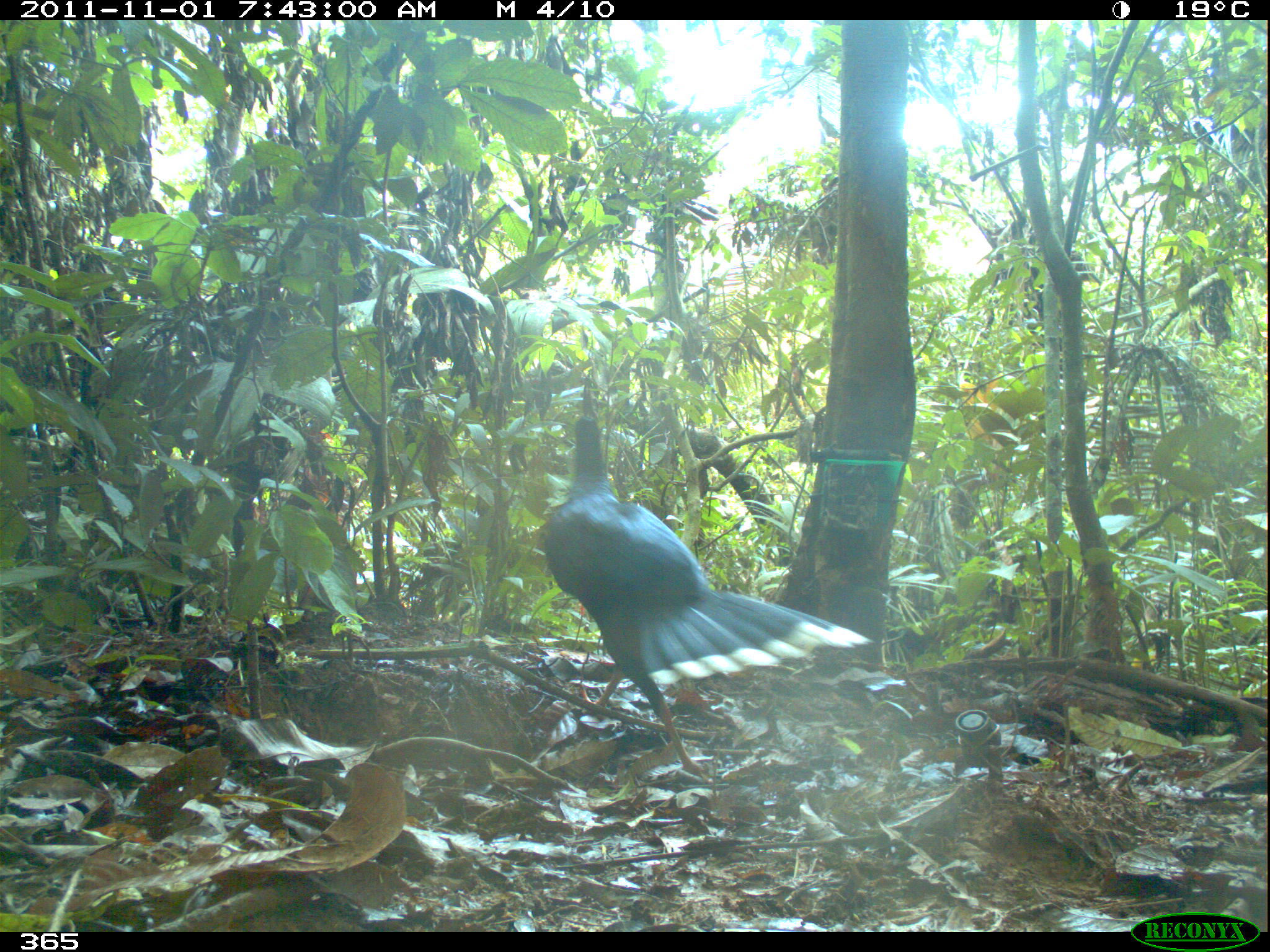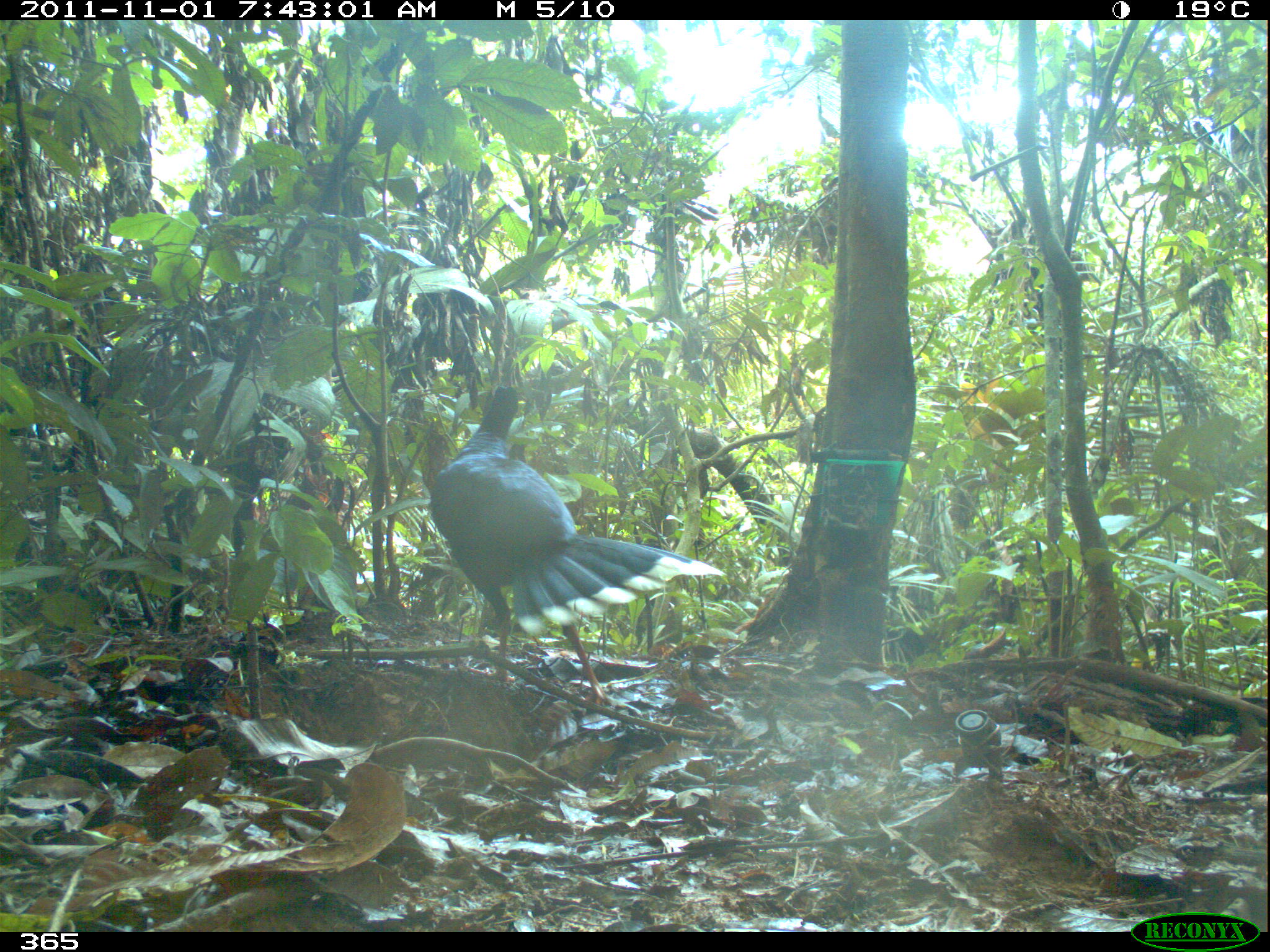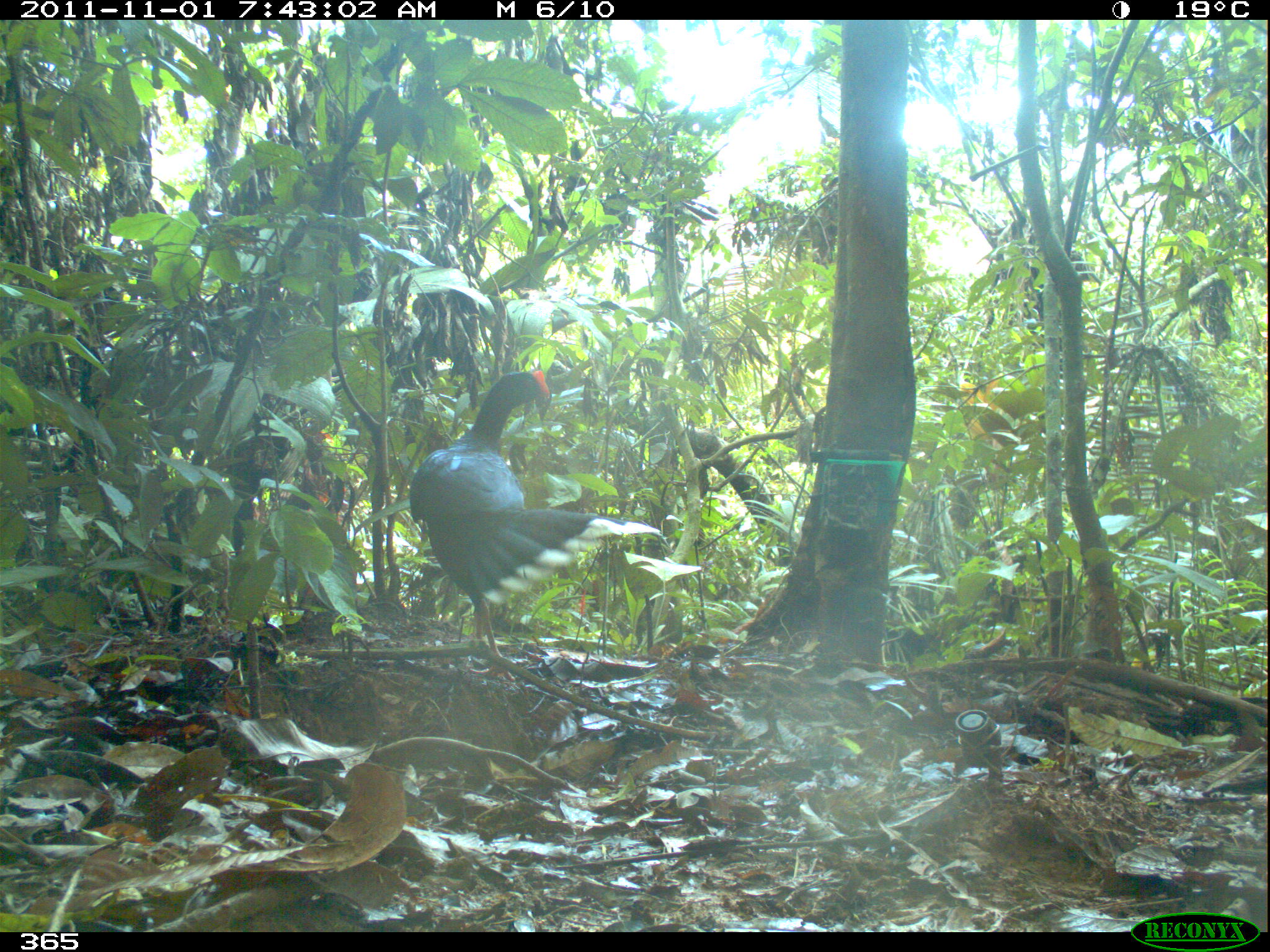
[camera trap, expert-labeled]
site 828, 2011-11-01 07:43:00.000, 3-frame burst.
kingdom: Animalia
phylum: Chordata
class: Aves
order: Galliformes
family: Cracidae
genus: Mitu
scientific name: Mitu tuberosum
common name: razor-billed curassow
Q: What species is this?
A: Mitu tuberosum (razor-billed curassow).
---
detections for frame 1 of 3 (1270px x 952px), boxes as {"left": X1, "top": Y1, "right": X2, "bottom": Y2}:
mitu tuberosum: {"left": 543, "top": 415, "right": 874, "bottom": 784}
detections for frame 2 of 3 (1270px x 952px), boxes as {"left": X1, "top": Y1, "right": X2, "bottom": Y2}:
mitu tuberosum: {"left": 429, "top": 383, "right": 726, "bottom": 710}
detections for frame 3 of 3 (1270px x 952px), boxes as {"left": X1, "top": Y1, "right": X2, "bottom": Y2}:
mitu tuberosum: {"left": 407, "top": 369, "right": 662, "bottom": 681}